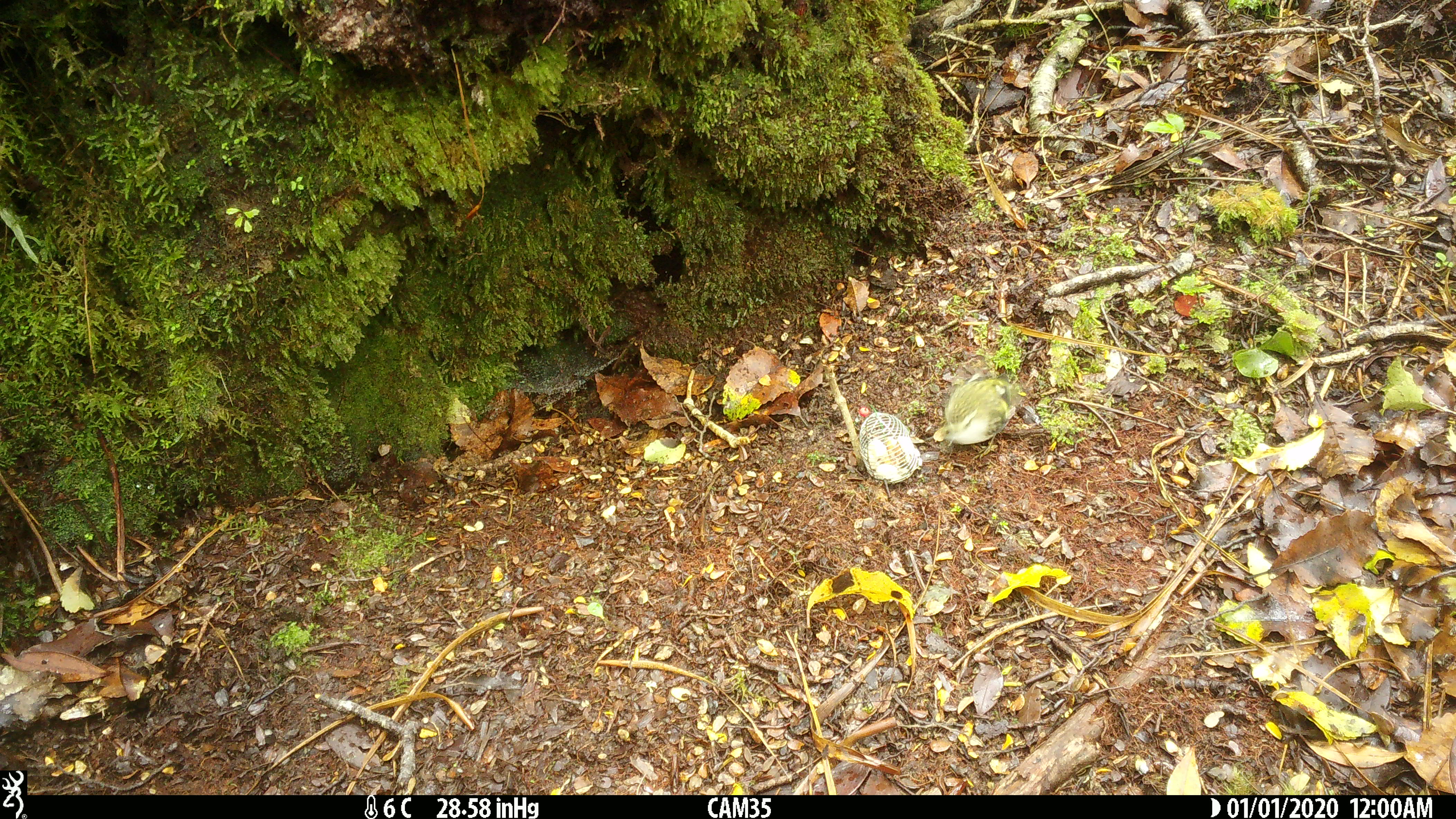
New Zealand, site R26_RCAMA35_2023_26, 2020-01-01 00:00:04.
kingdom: Animalia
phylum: Chordata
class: Aves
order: Passeriformes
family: Acanthisittidae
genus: Acanthisitta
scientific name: Acanthisitta chloris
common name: rifleman